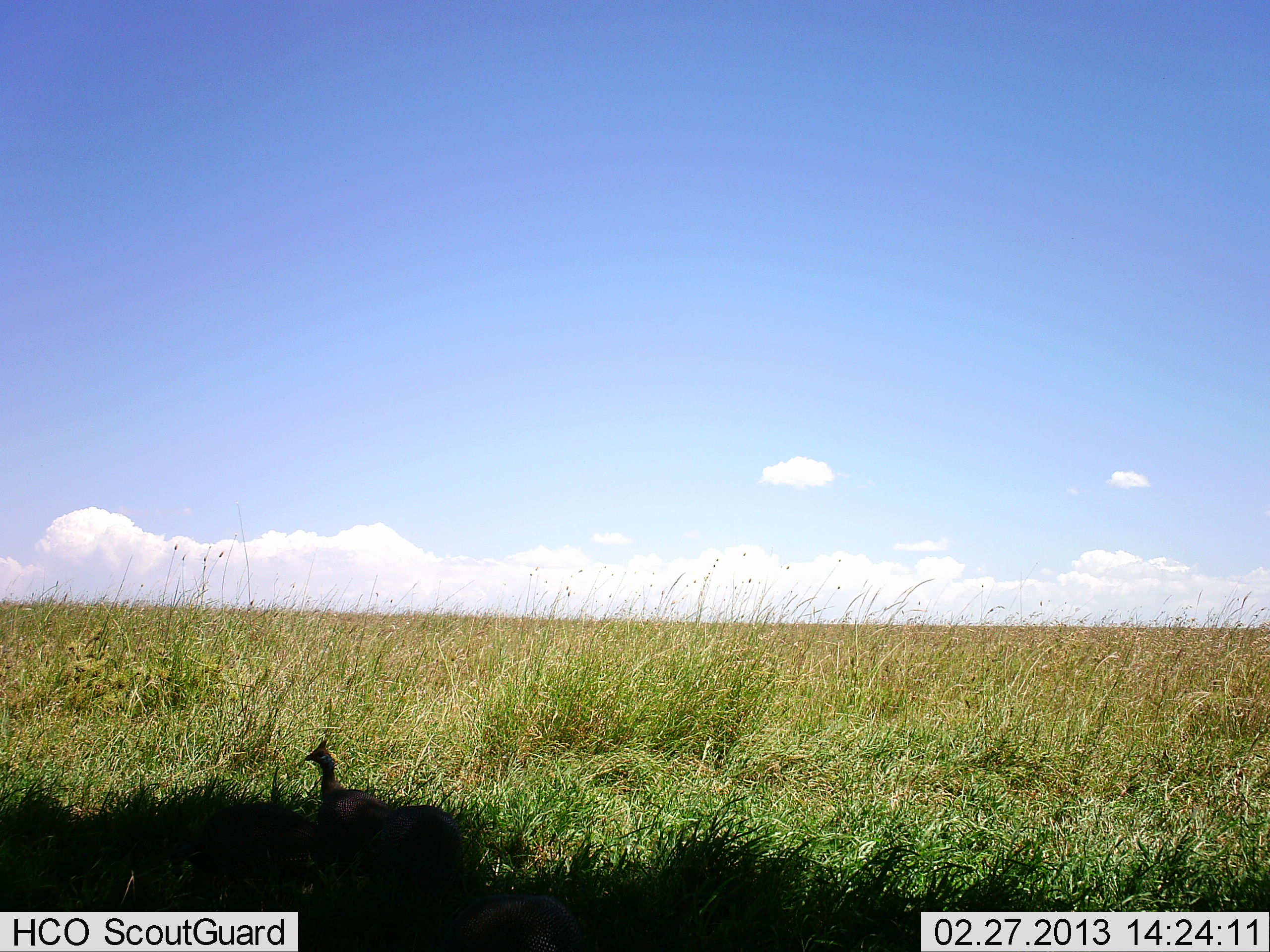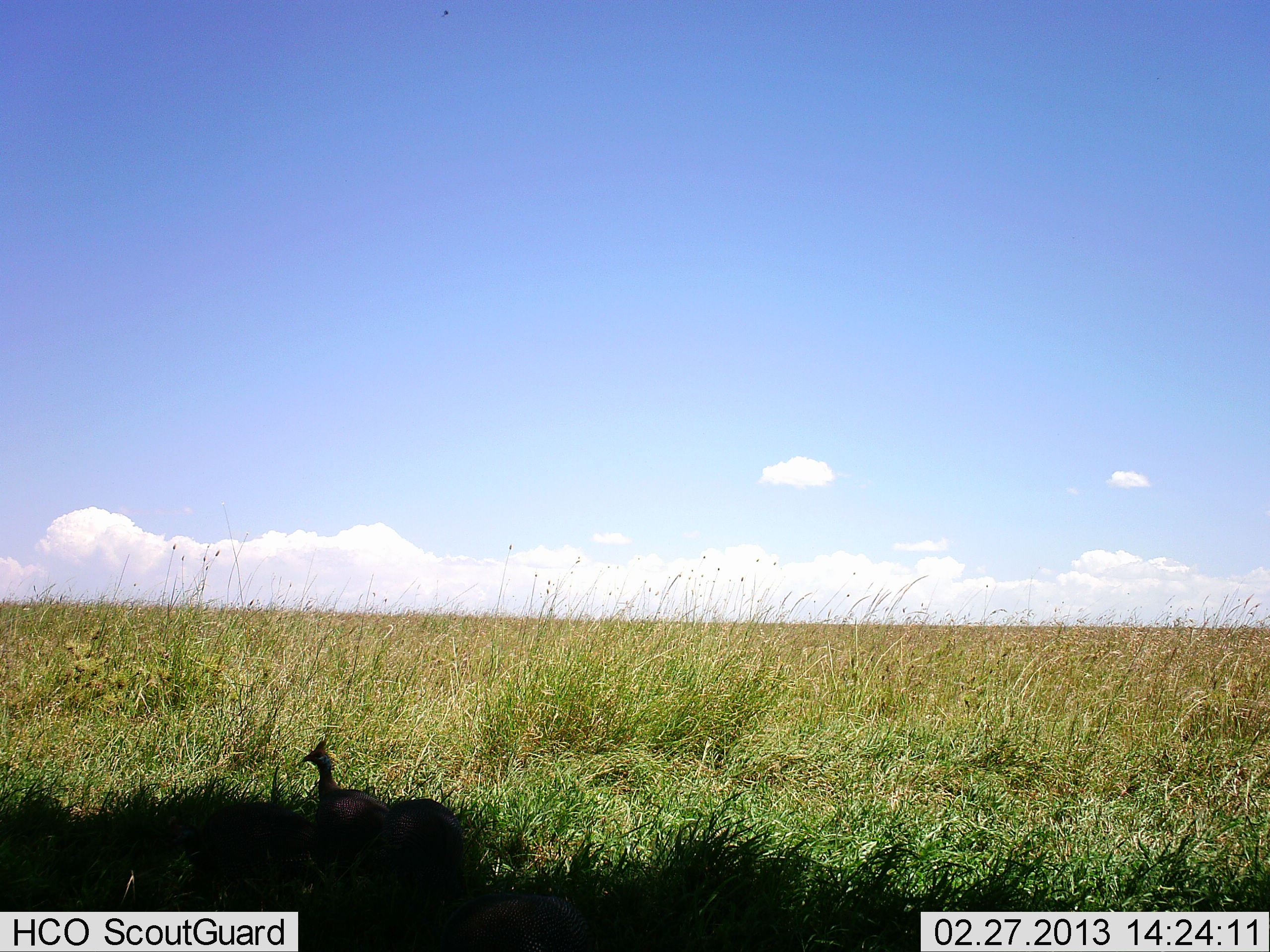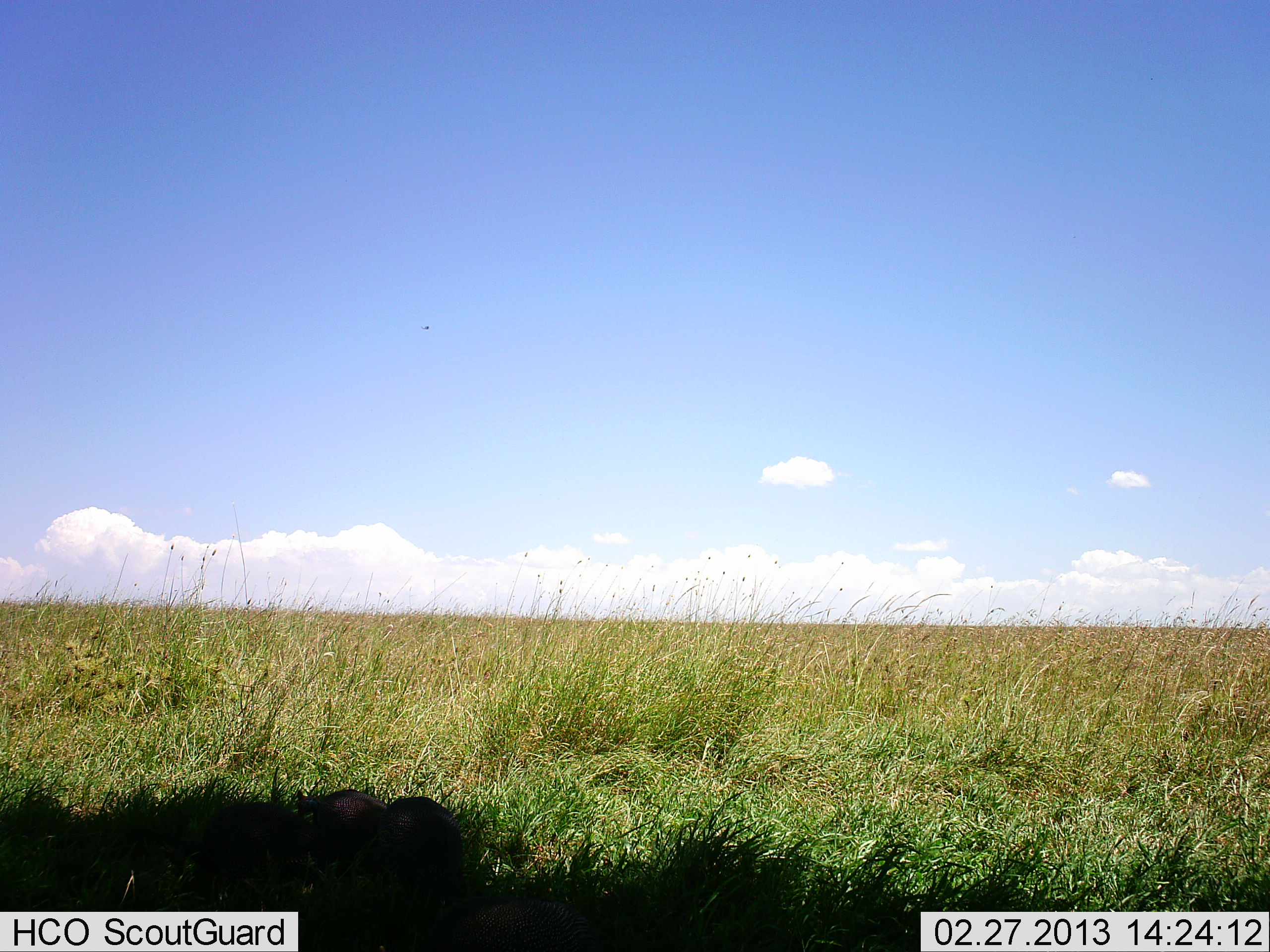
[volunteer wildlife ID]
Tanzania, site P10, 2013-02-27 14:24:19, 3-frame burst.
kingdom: Animalia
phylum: Chordata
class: Aves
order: Galliformes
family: Numididae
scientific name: Numididae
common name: guinea fowl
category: guineafowl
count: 2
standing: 59%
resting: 6%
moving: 12%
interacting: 6%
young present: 0%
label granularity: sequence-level